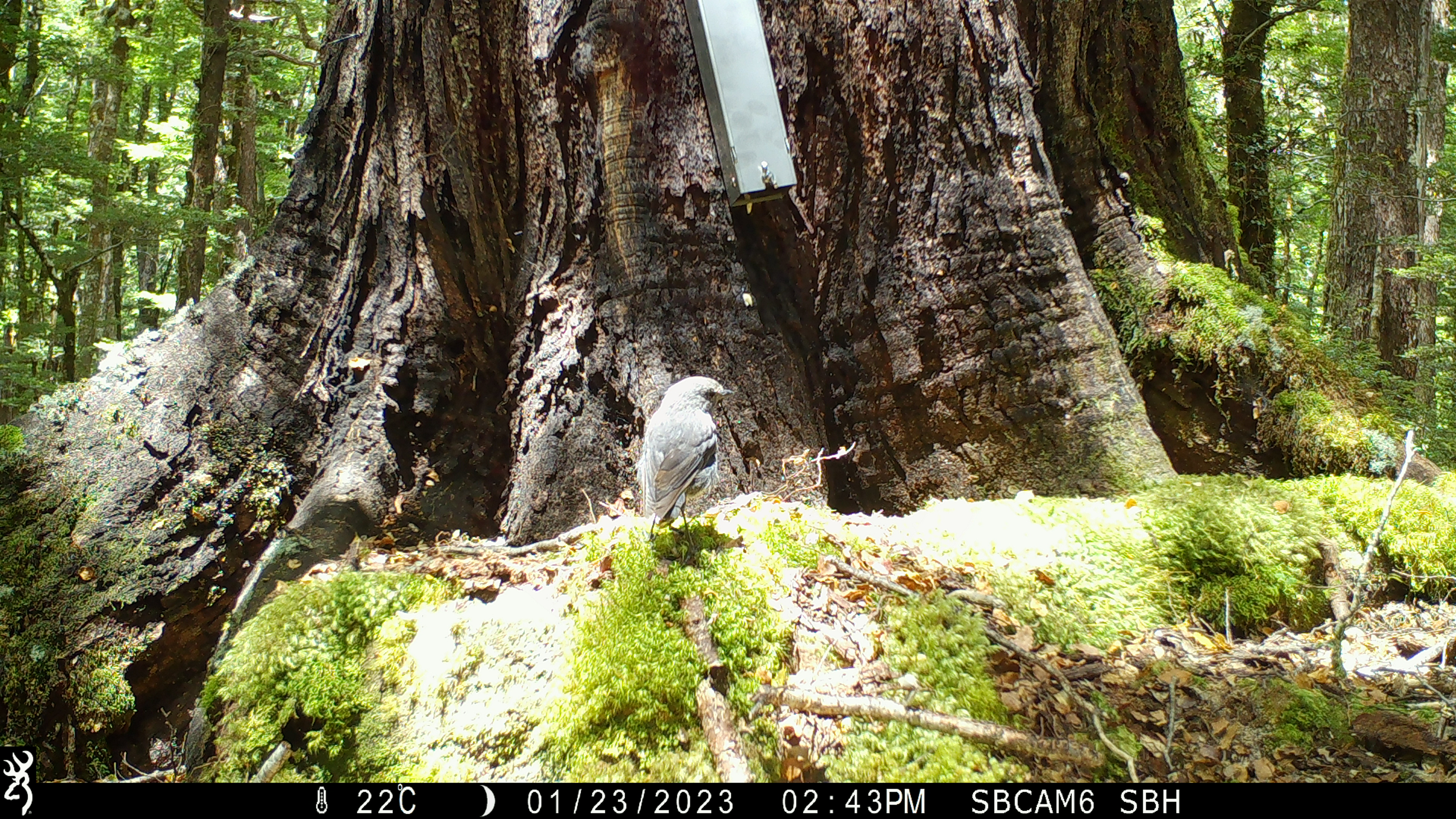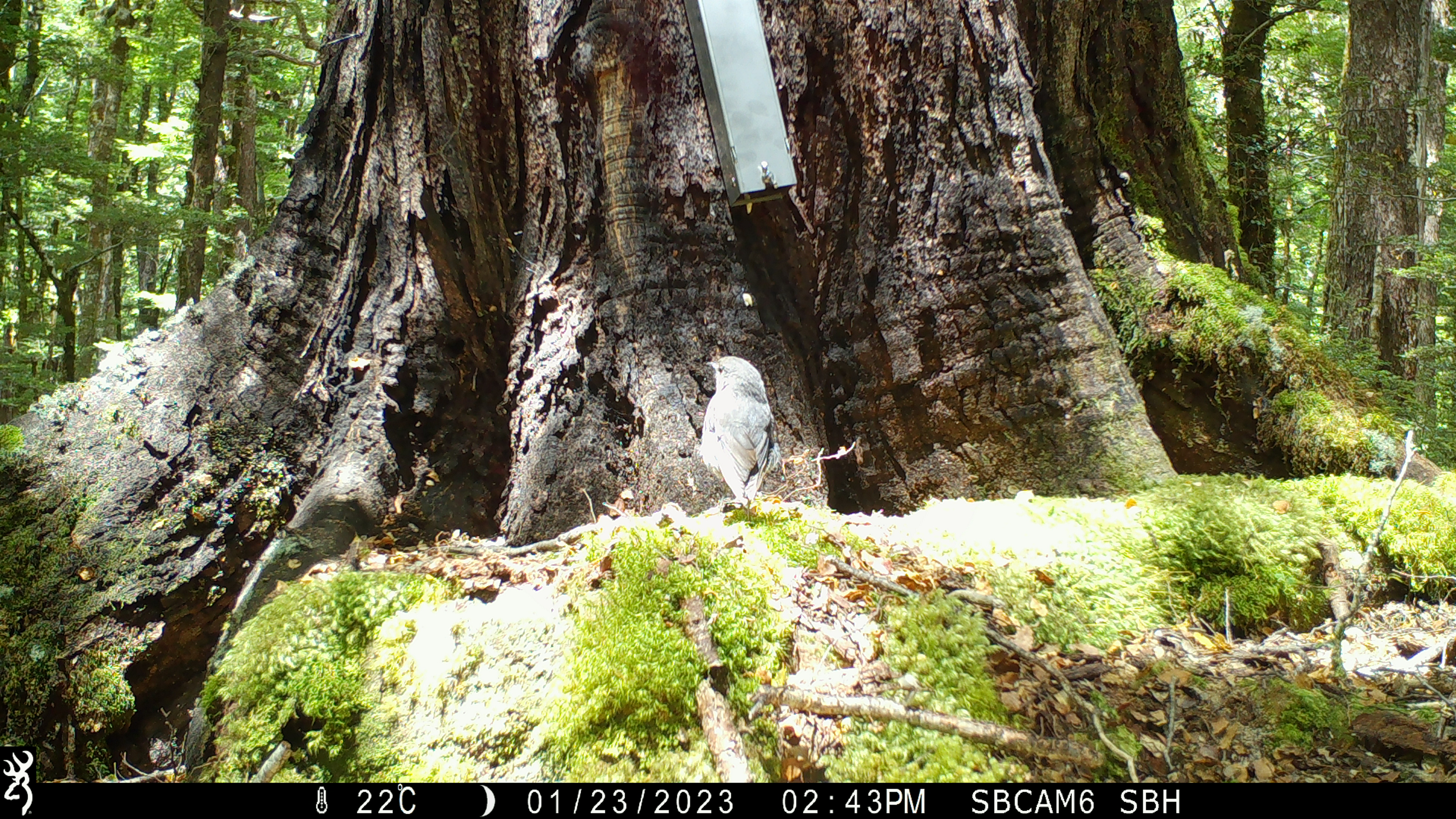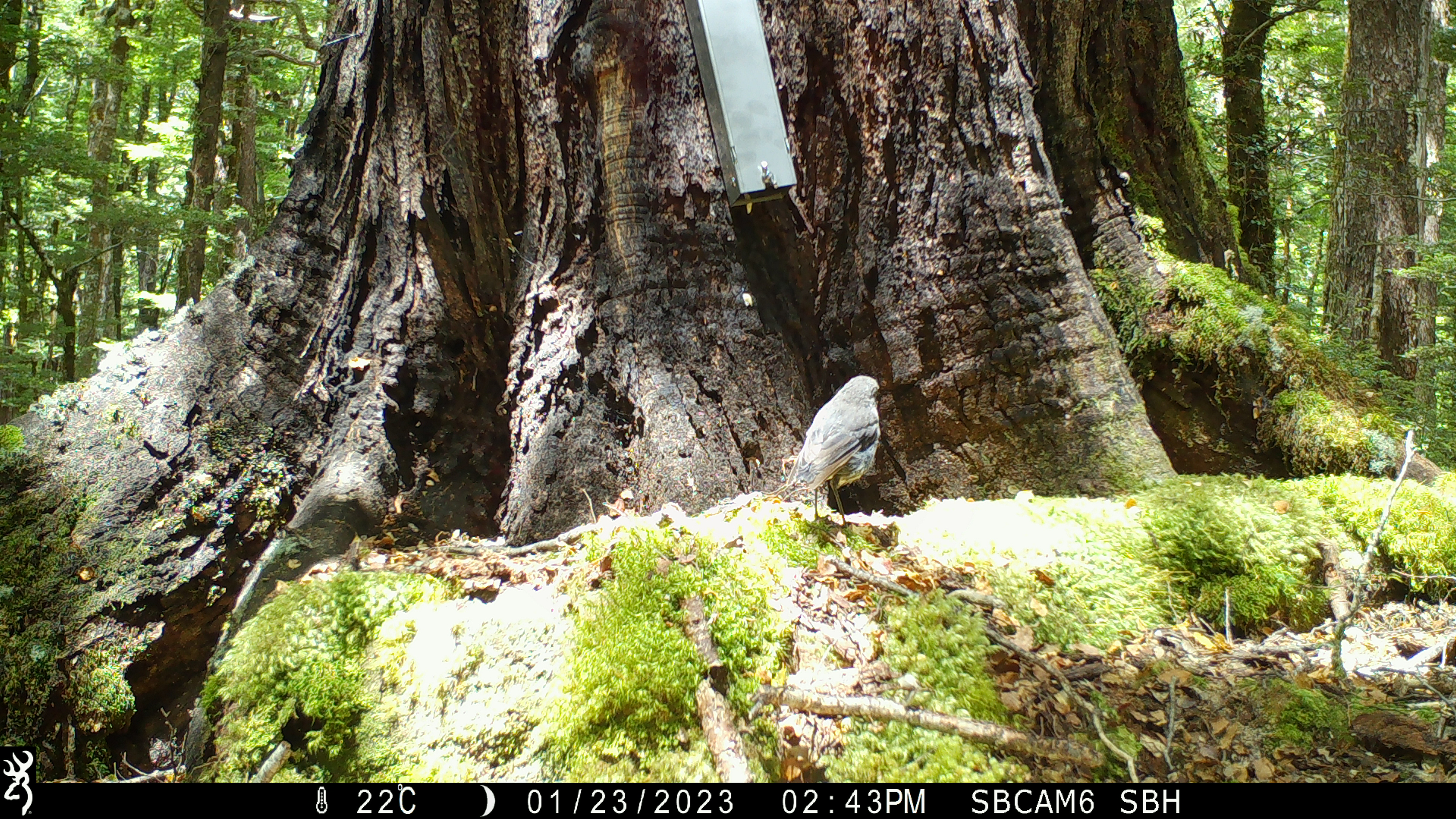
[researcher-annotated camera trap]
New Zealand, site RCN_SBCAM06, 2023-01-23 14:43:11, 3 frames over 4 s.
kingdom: Animalia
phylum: Chordata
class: Aves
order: Passeriformes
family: Petroicidae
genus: Petroica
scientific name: Petroica australis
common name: new zealand robin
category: robin